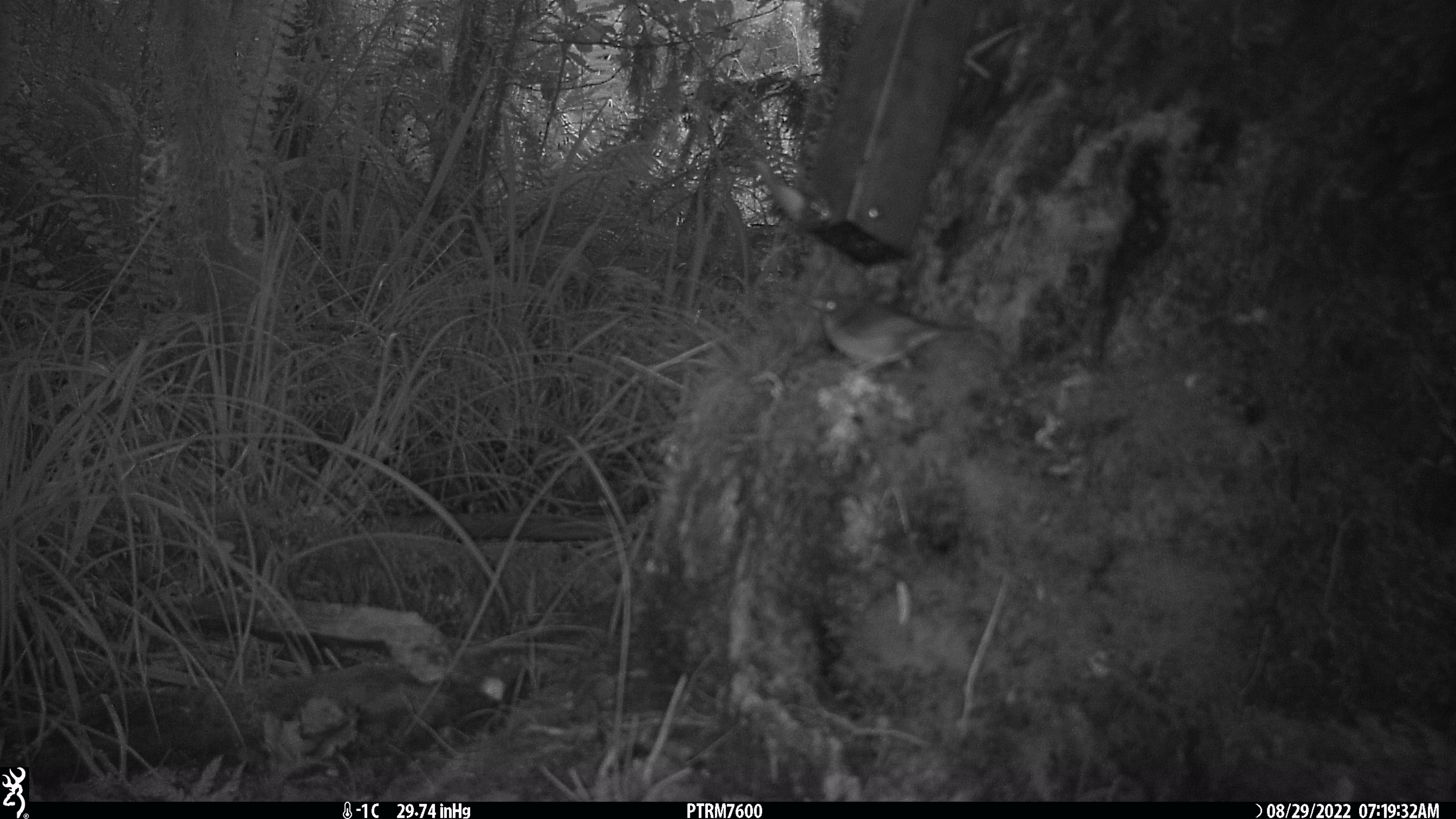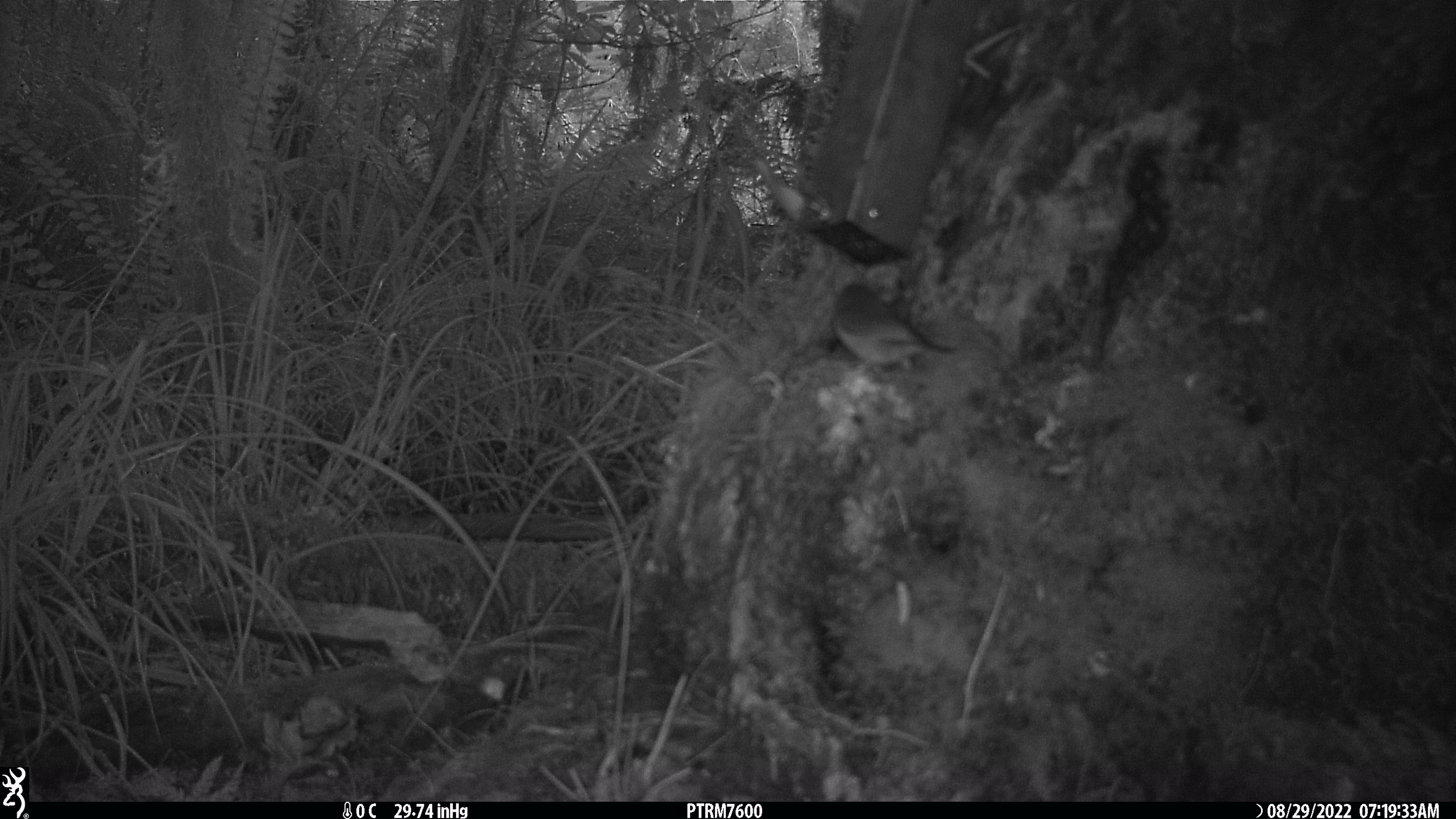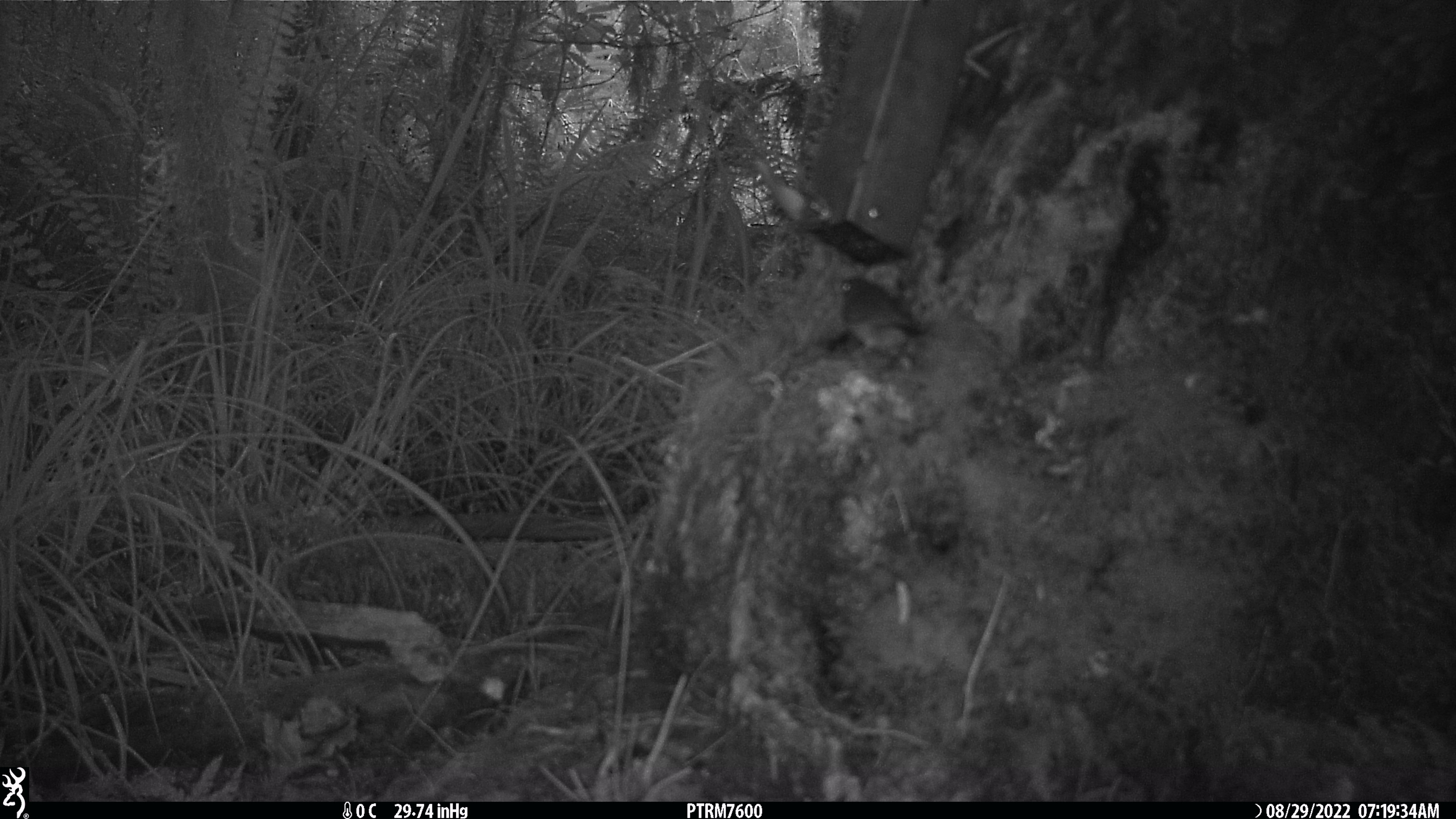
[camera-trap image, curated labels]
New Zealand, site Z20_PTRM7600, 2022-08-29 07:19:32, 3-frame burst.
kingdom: Animalia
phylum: Chordata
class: Aves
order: Passeriformes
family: Zosteropidae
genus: Zosterops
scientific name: Zosterops lateralis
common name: silvereye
Silvereye (Zosterops lateralis).